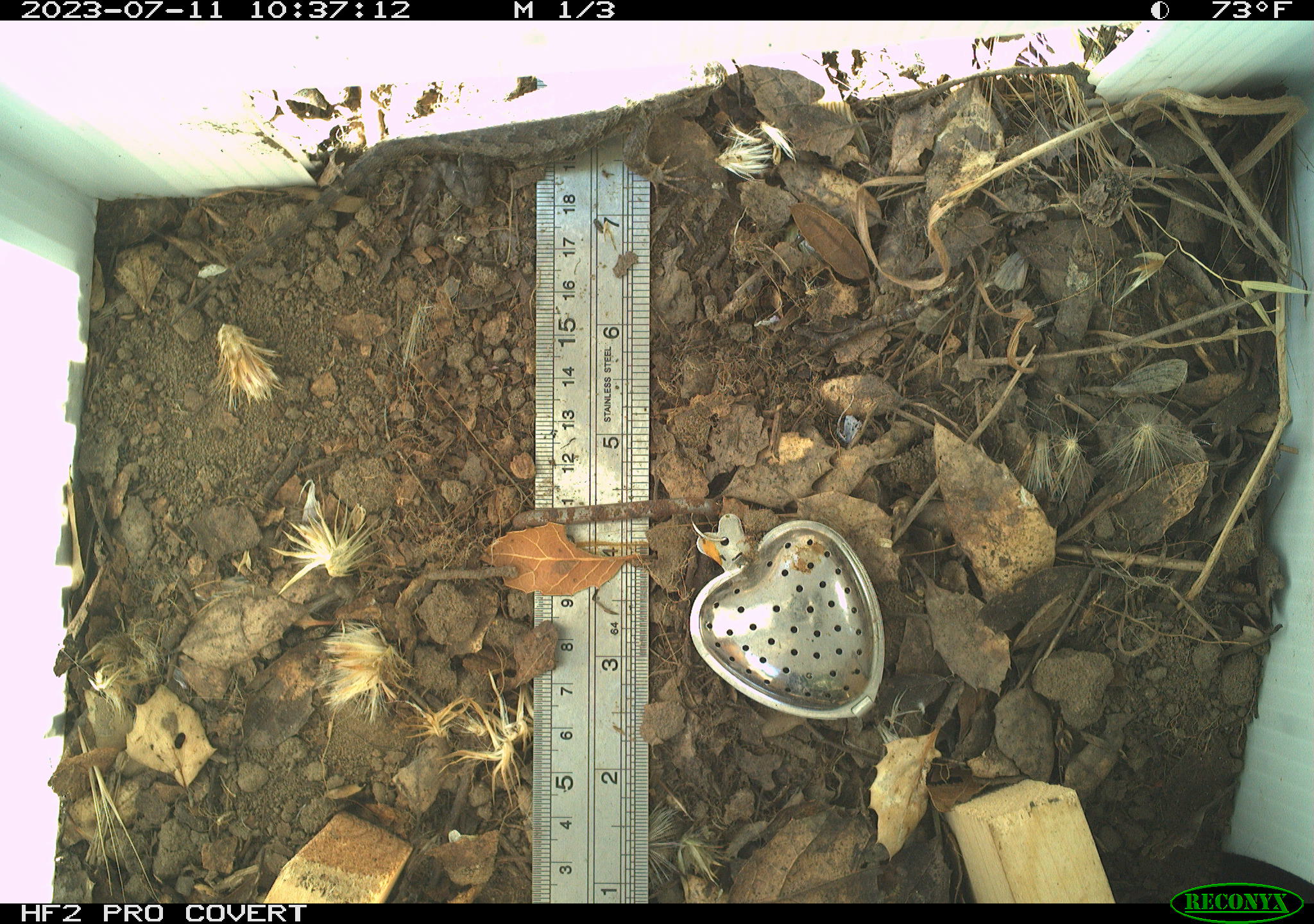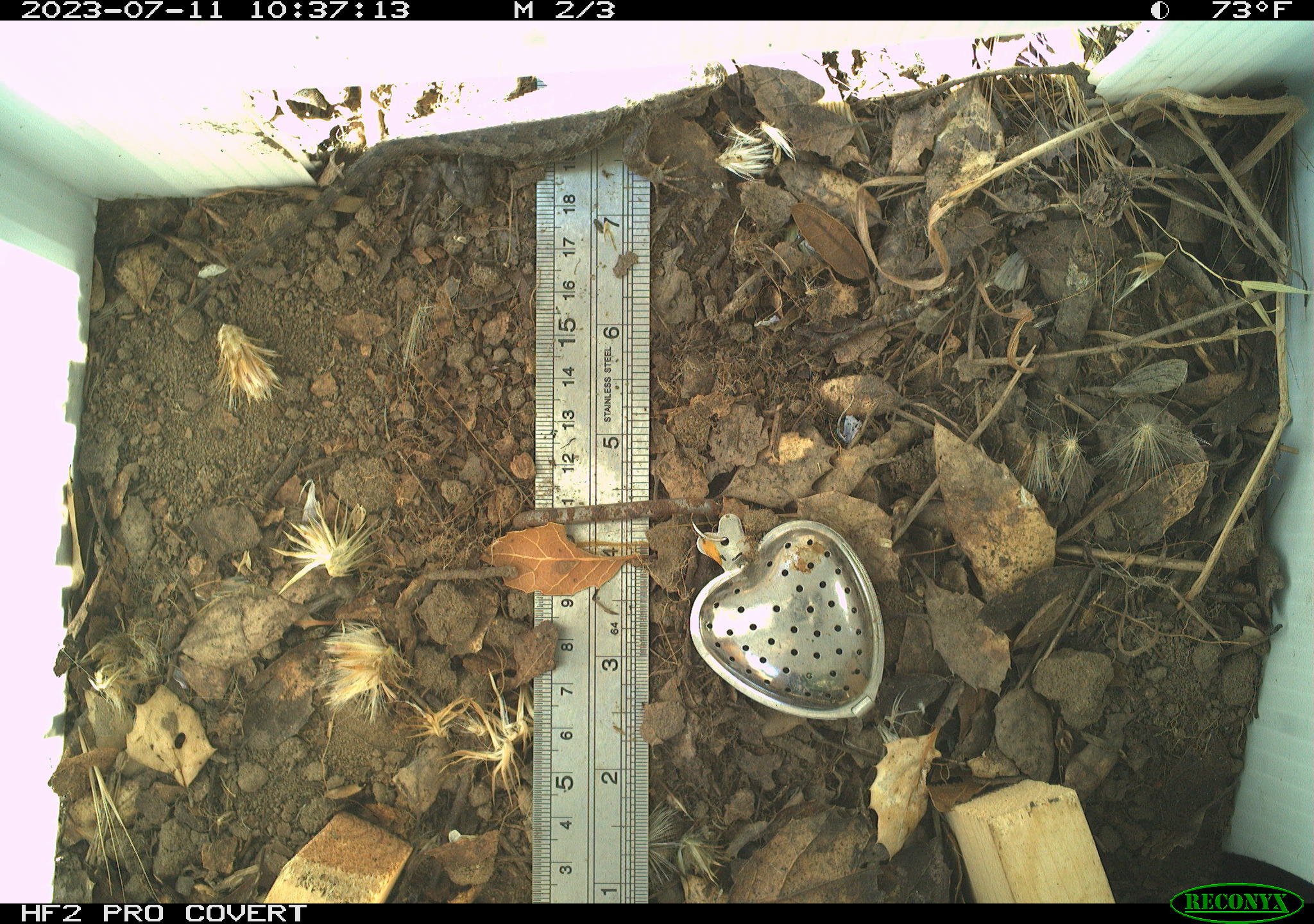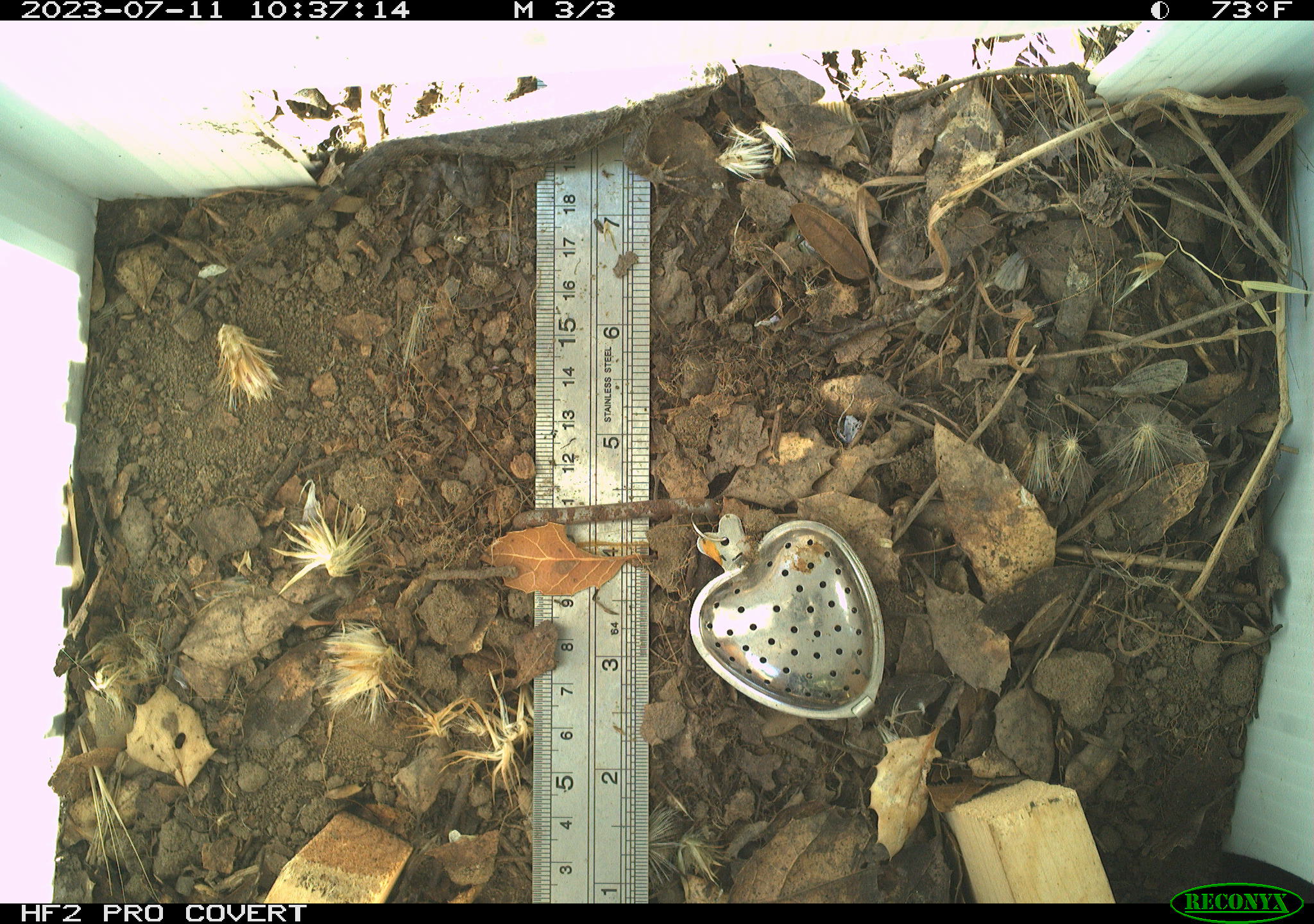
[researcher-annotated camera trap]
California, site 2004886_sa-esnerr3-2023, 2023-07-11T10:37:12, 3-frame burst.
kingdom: Animalia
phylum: Chordata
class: Reptilia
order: Squamata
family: Phrynosomatidae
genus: Sceloporus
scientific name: Sceloporus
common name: spiny lizards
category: sceloporus species